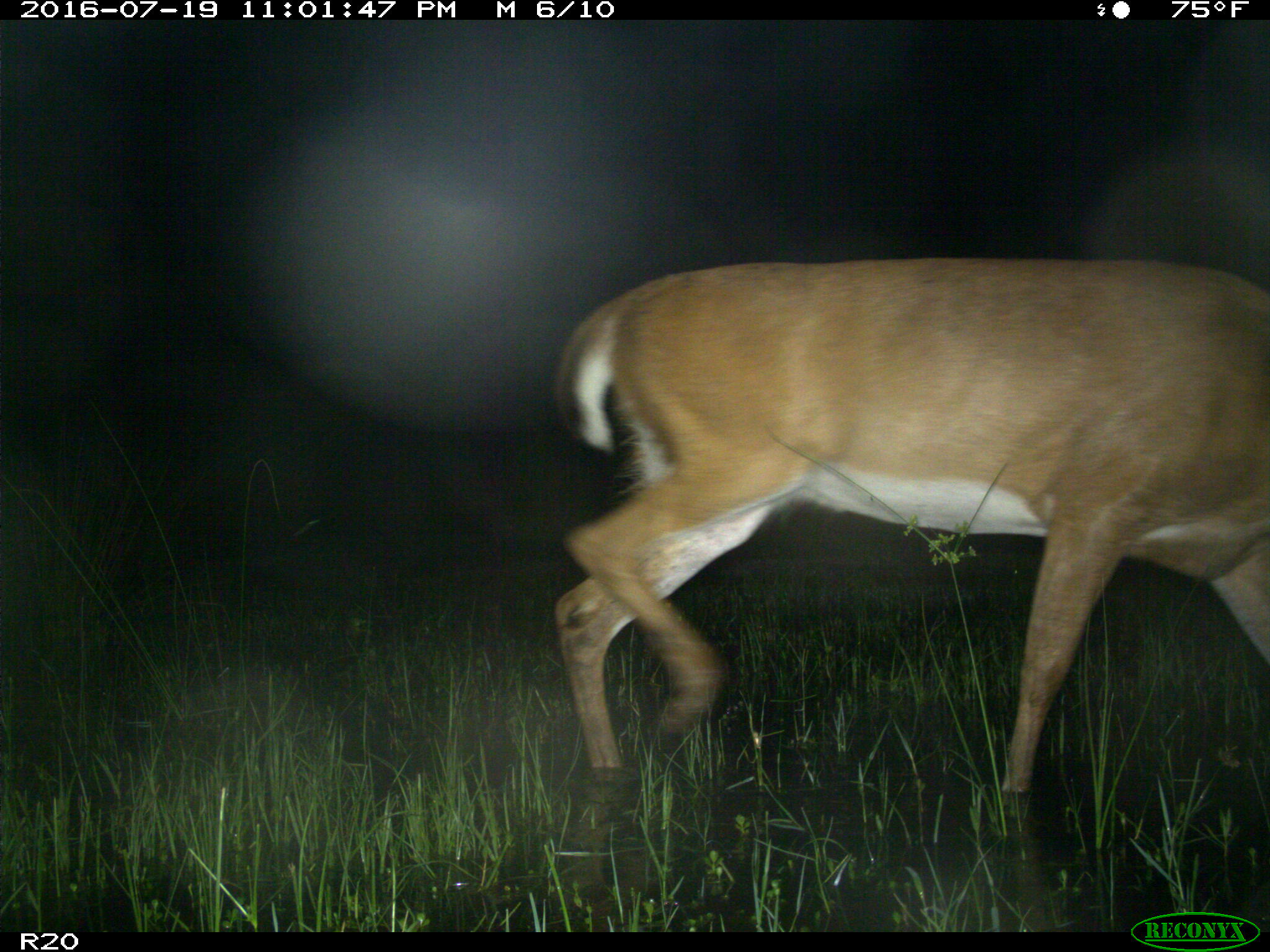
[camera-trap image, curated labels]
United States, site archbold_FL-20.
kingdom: Animalia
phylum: Chordata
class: Mammalia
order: Artiodactyla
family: Cervidae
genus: Odocoileus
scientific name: Odocoileus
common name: deer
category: unidentified deer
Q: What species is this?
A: Unidentified deer (deer) (Odocoileus).